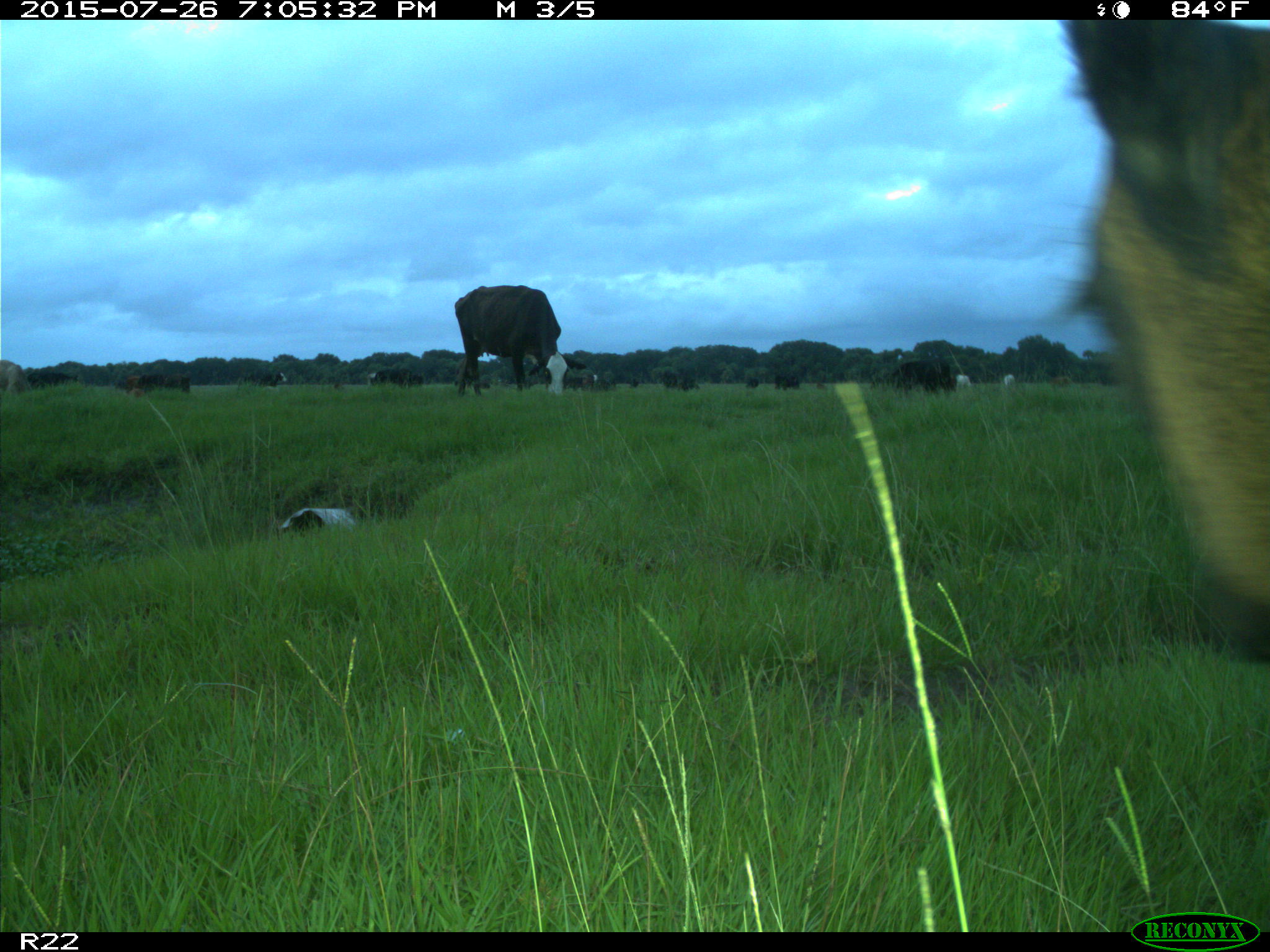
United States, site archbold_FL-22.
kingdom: Animalia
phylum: Chordata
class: Mammalia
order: Artiodactyla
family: Bovidae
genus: Bos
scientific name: Bos taurus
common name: domestic cow